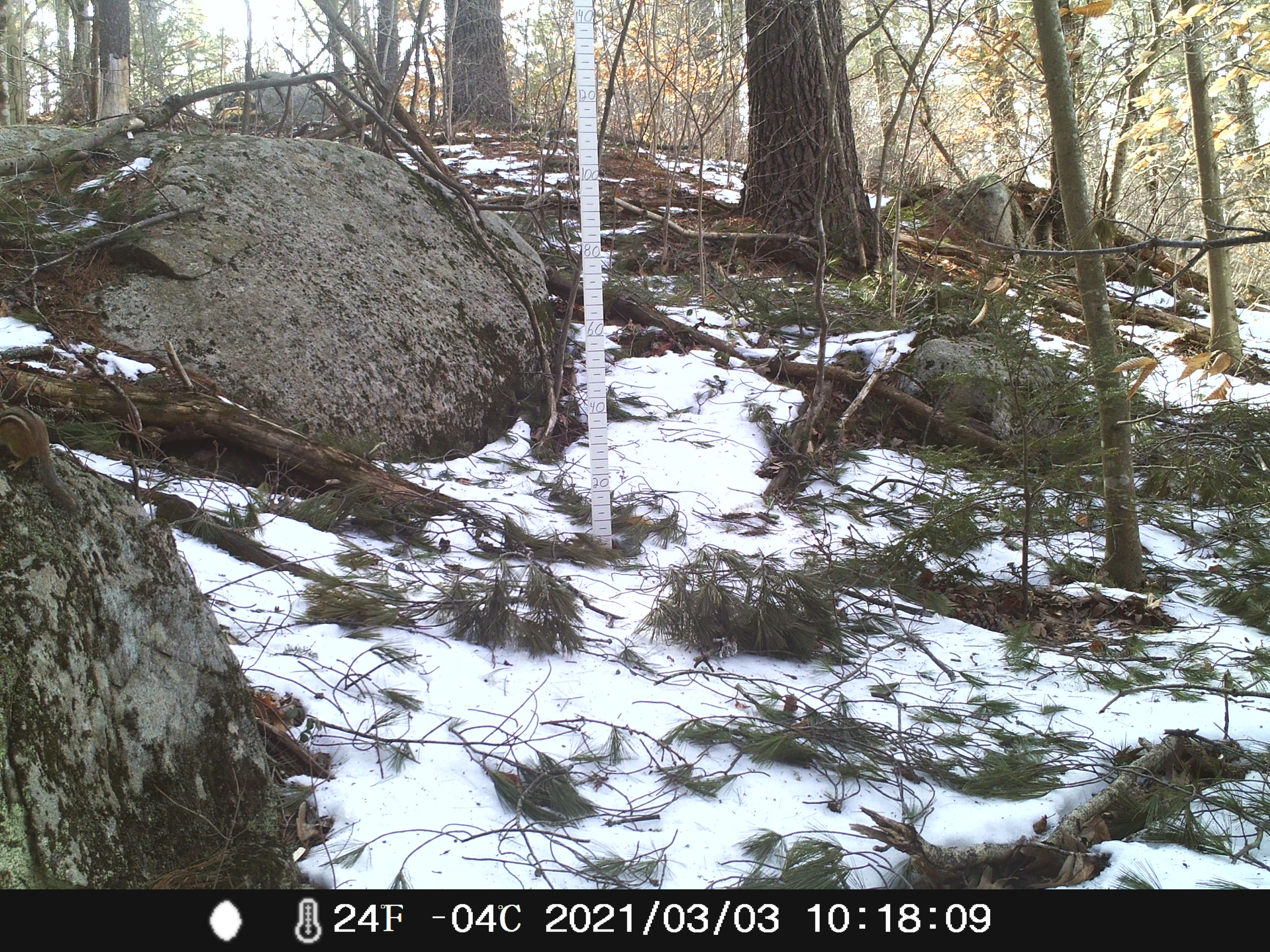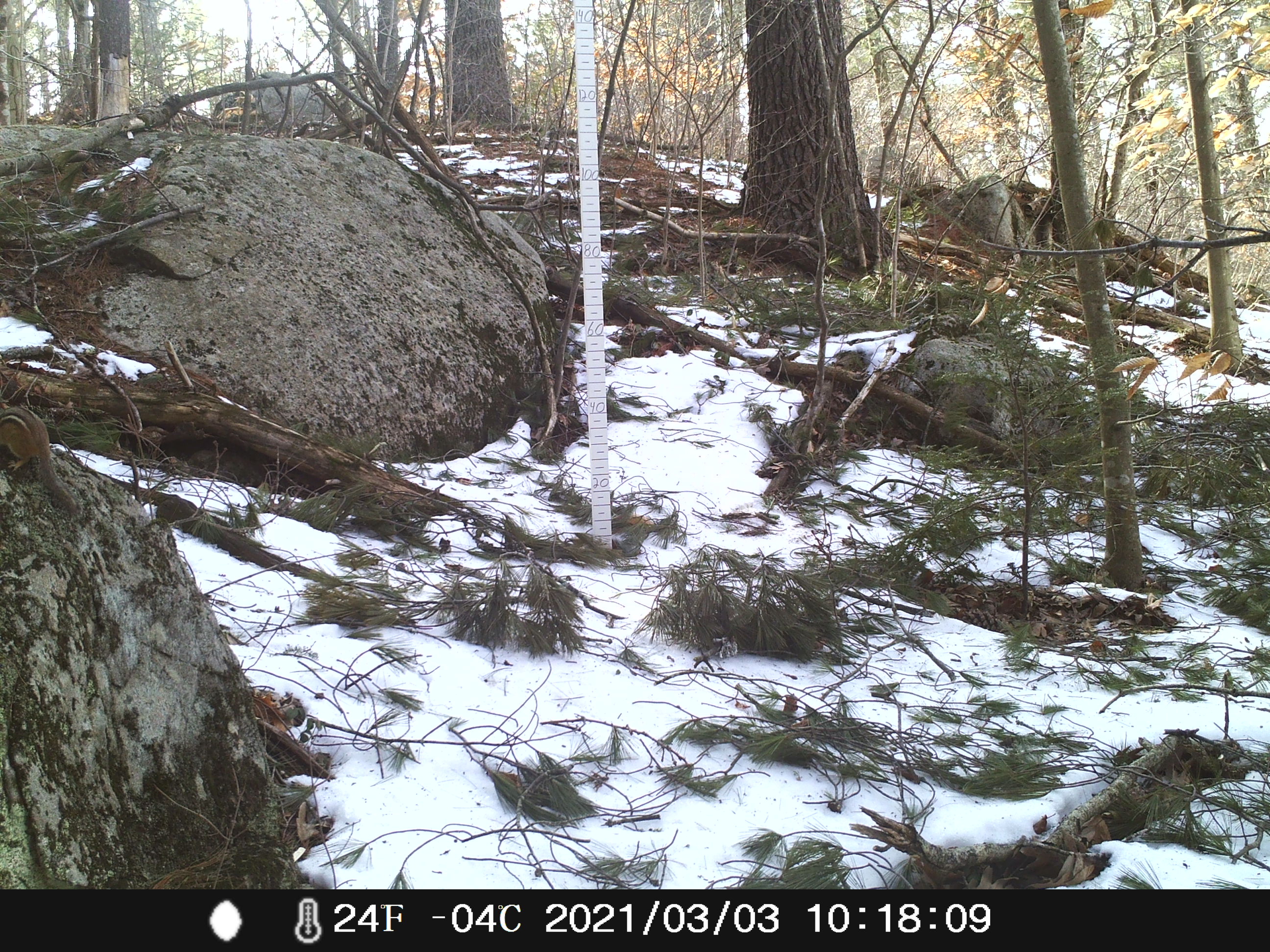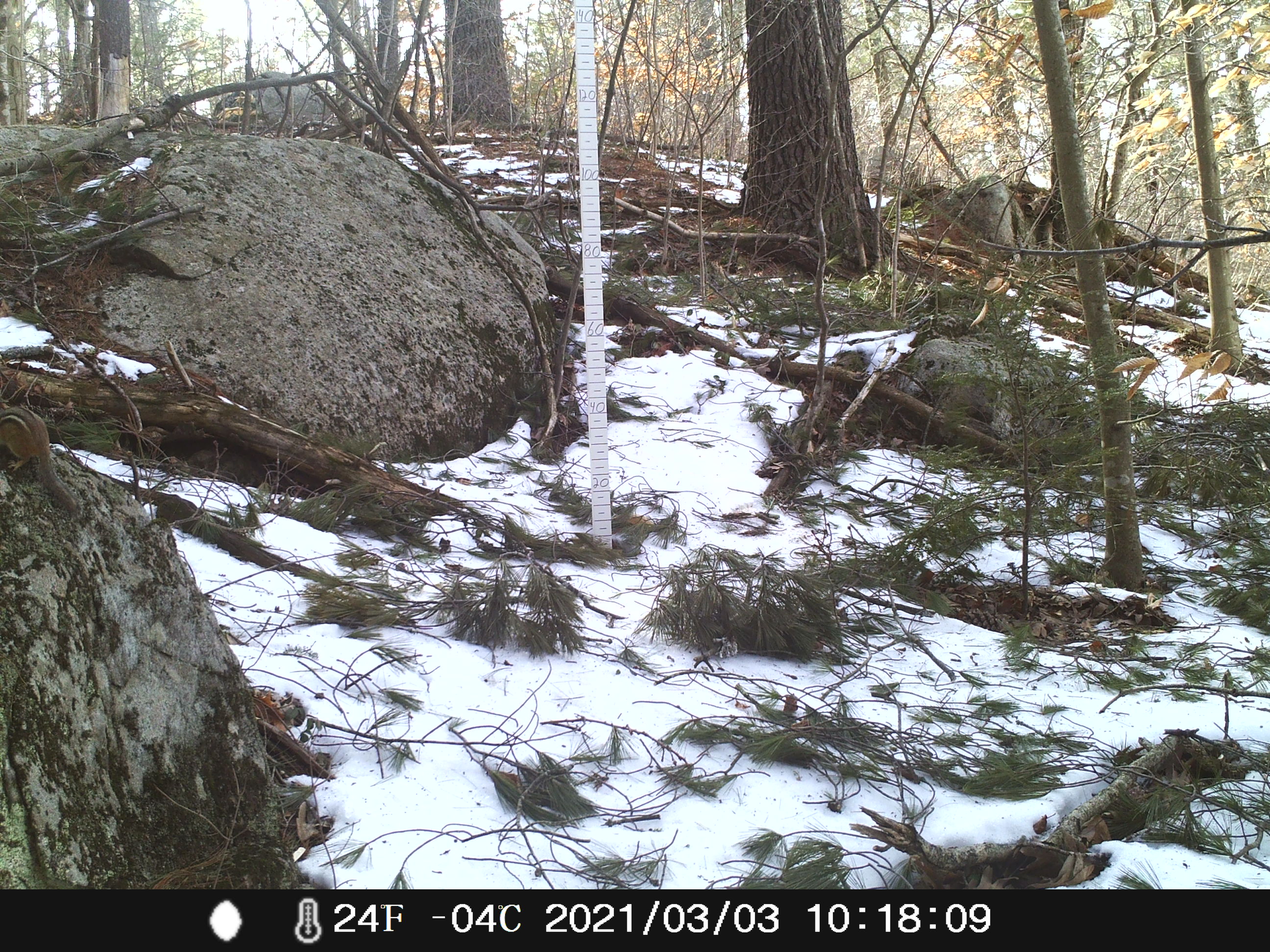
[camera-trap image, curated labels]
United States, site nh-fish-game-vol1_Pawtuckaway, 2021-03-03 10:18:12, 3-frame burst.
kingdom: Animalia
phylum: Chordata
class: Mammalia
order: Rodentia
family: Sciuridae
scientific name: Tamiini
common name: chipmunk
Chipmunk (Tamiini).